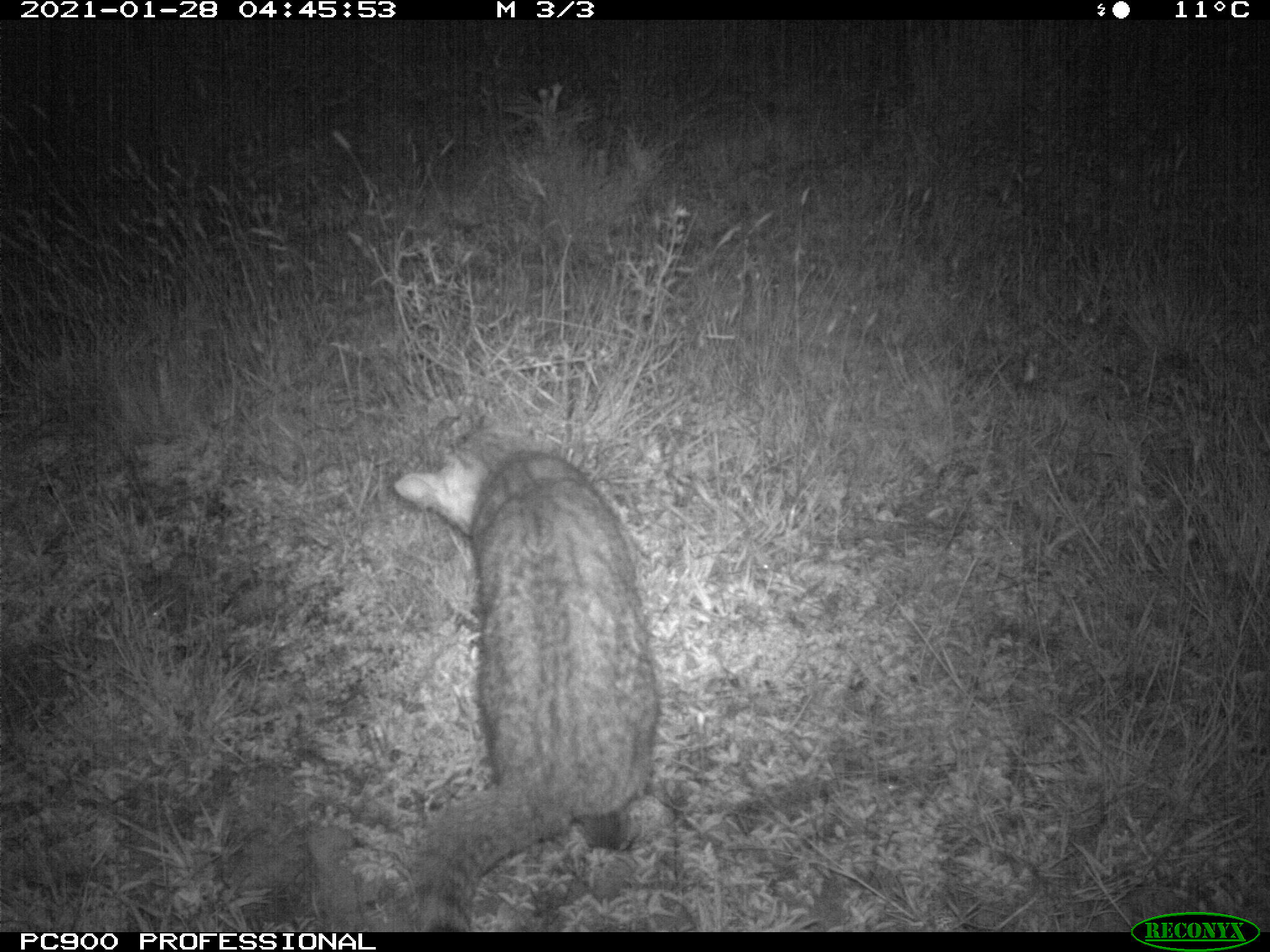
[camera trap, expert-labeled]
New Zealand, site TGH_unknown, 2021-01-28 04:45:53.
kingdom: Animalia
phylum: Chordata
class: Mammalia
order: Carnivora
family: Felidae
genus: Felis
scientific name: Felis catus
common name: domestic cat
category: cat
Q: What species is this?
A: Cat (domestic cat) (Felis catus).